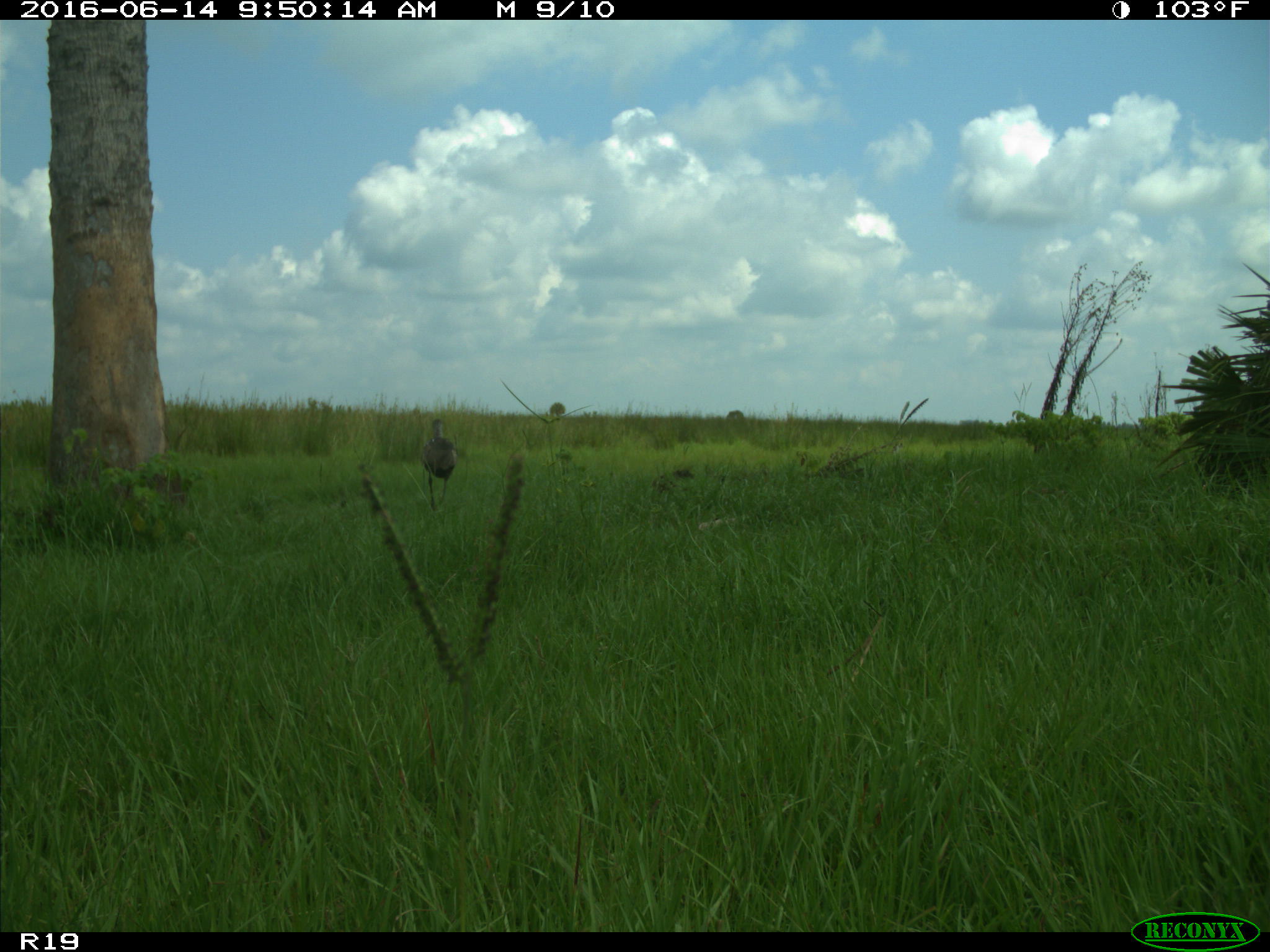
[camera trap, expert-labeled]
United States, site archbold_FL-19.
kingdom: Animalia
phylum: Chordata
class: Aves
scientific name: Aves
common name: birds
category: unidentified bird